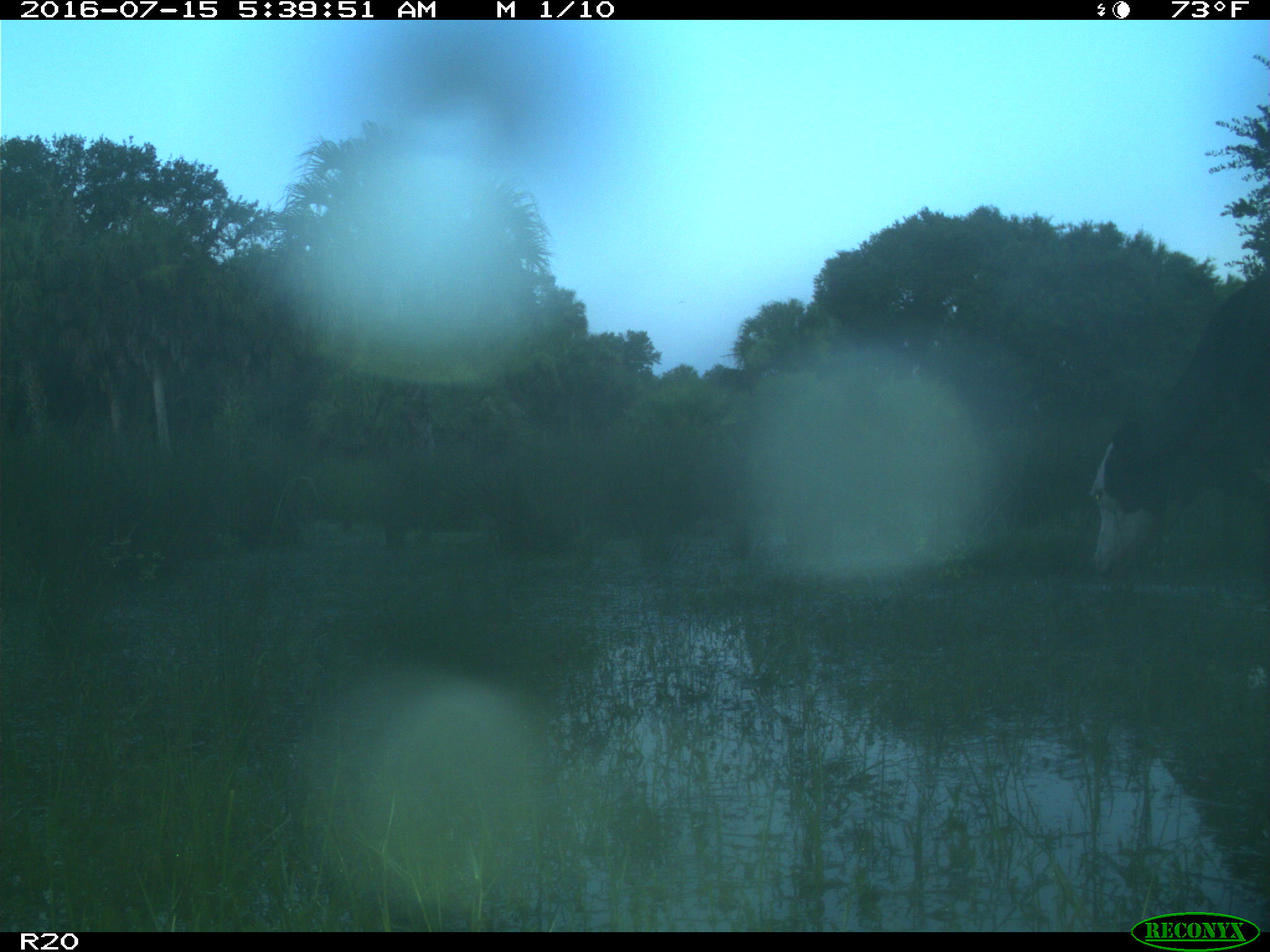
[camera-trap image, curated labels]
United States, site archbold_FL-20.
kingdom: Animalia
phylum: Chordata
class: Mammalia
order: Artiodactyla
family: Bovidae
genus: Bos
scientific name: Bos taurus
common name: domestic cow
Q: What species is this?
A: Bos taurus (domestic cow).